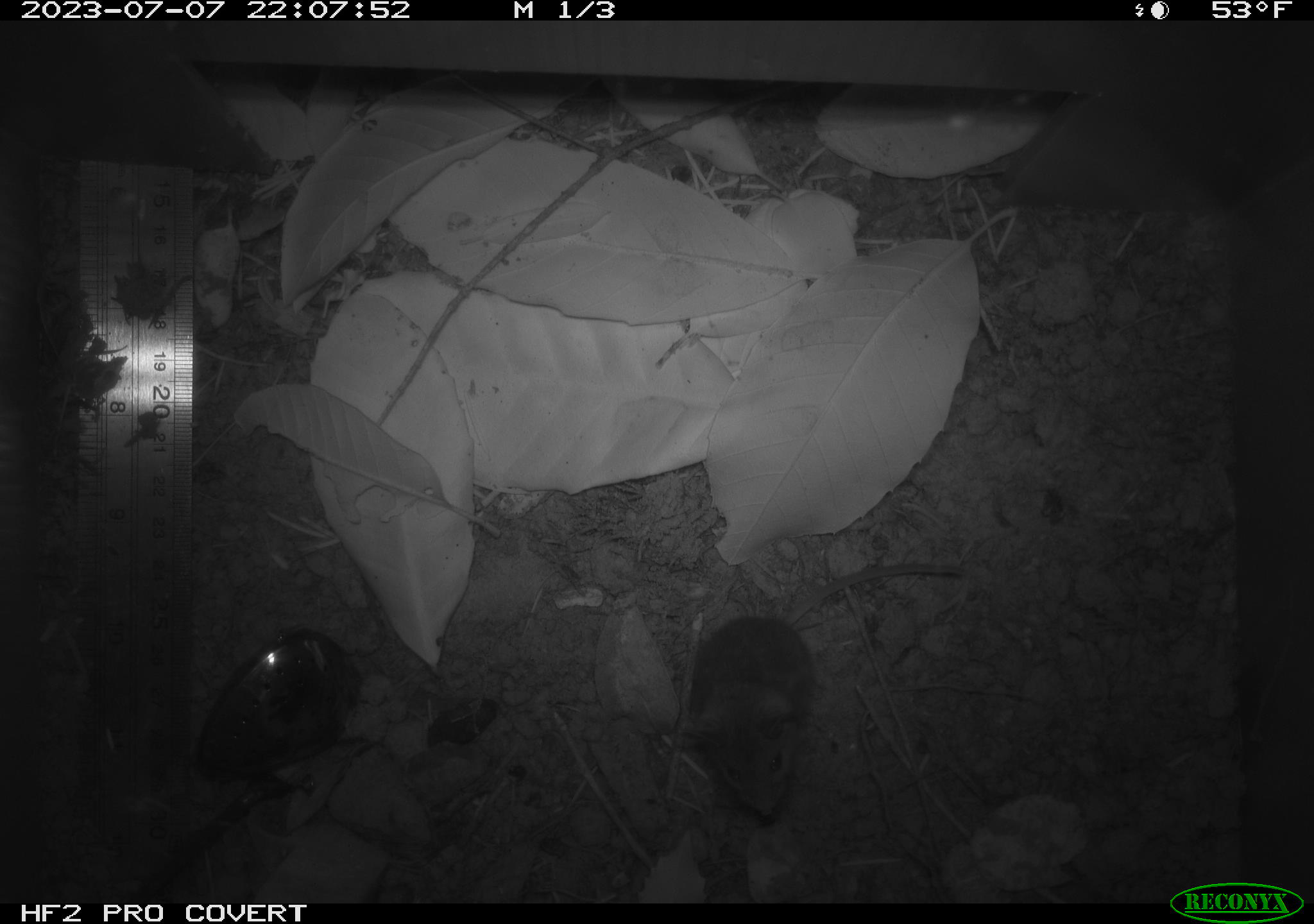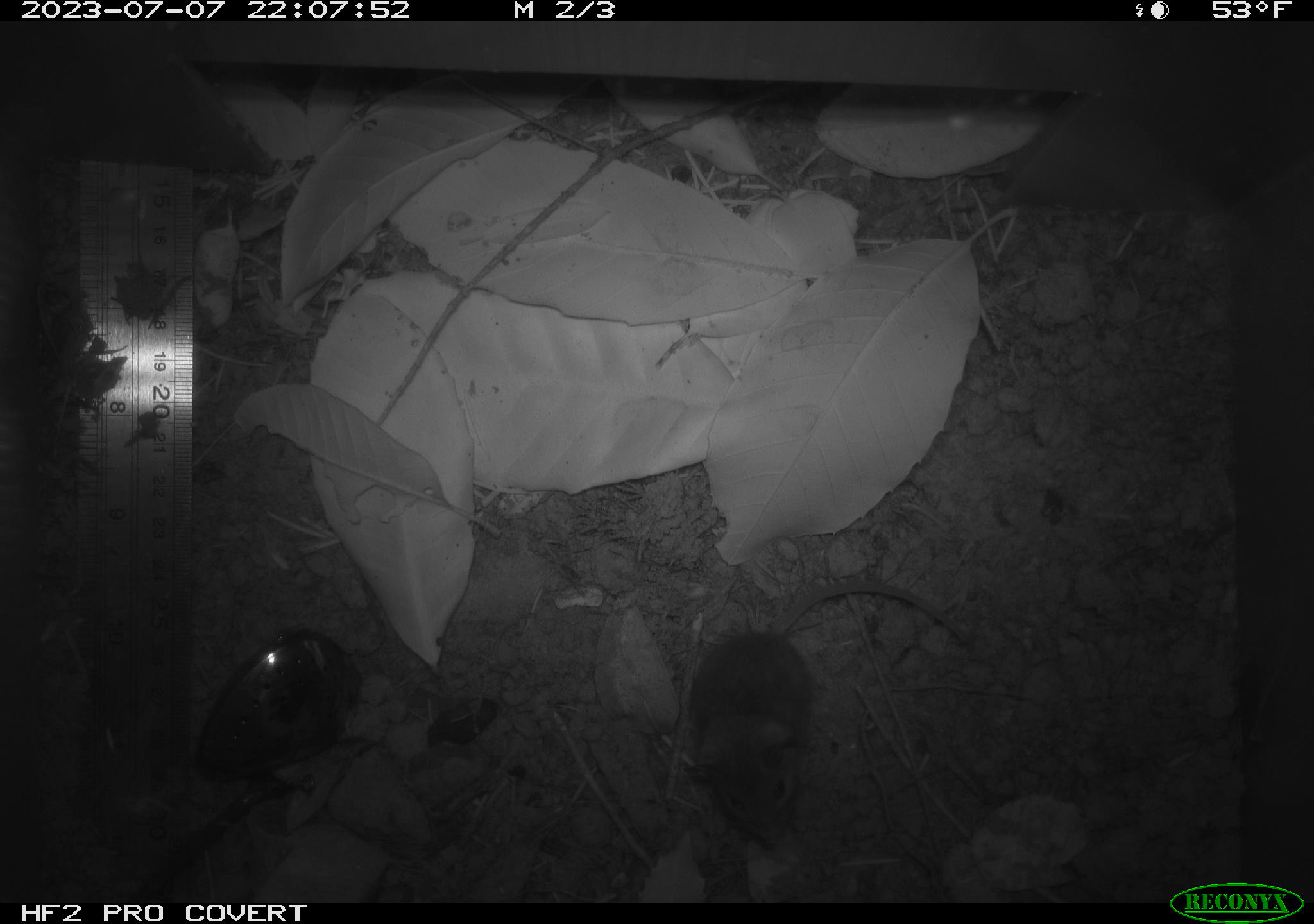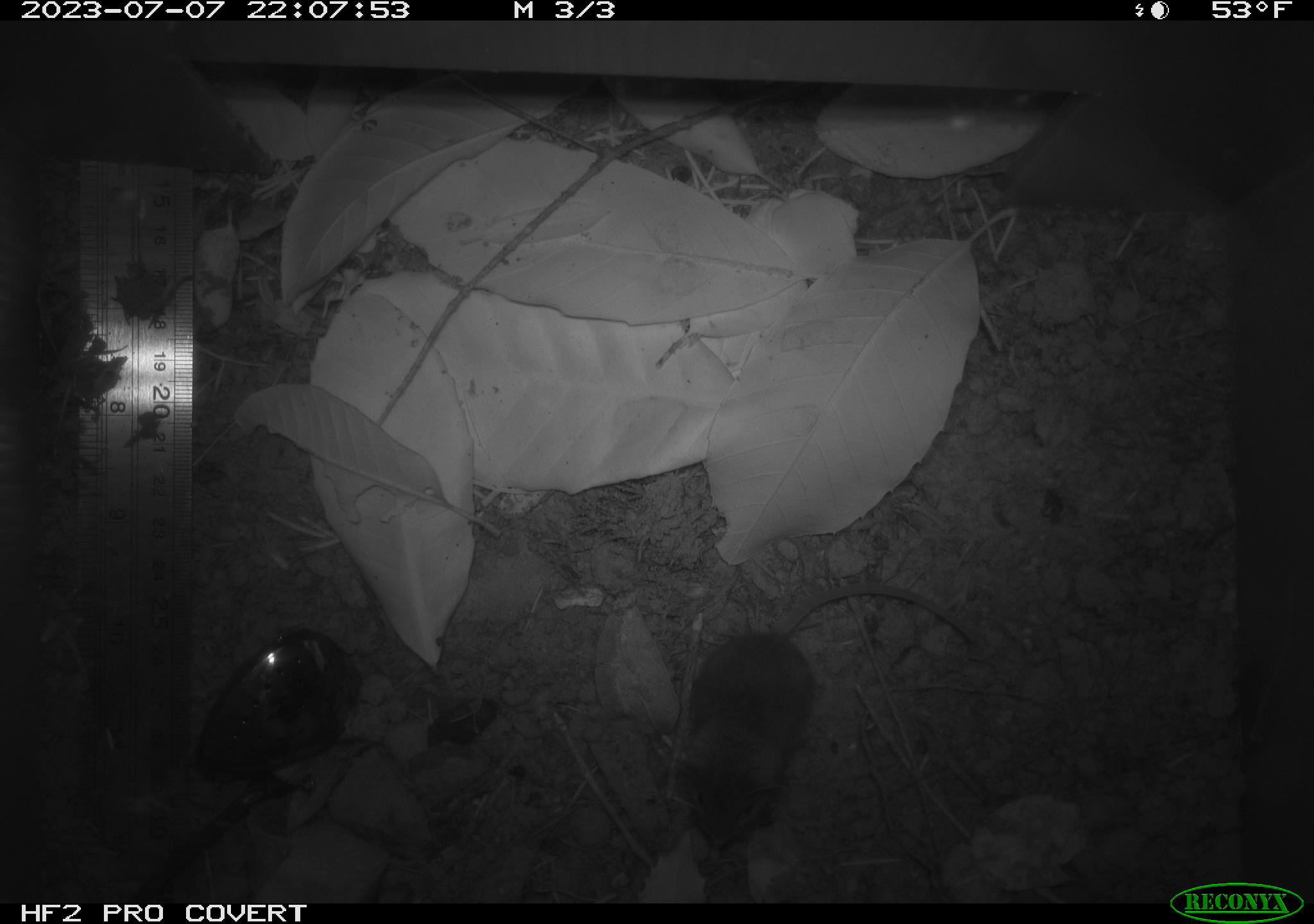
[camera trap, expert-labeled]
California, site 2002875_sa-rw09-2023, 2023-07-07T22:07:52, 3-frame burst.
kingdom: Animalia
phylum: Chordata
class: Mammalia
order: Rodentia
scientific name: Rodentia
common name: mouse species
Mouse species (Rodentia).